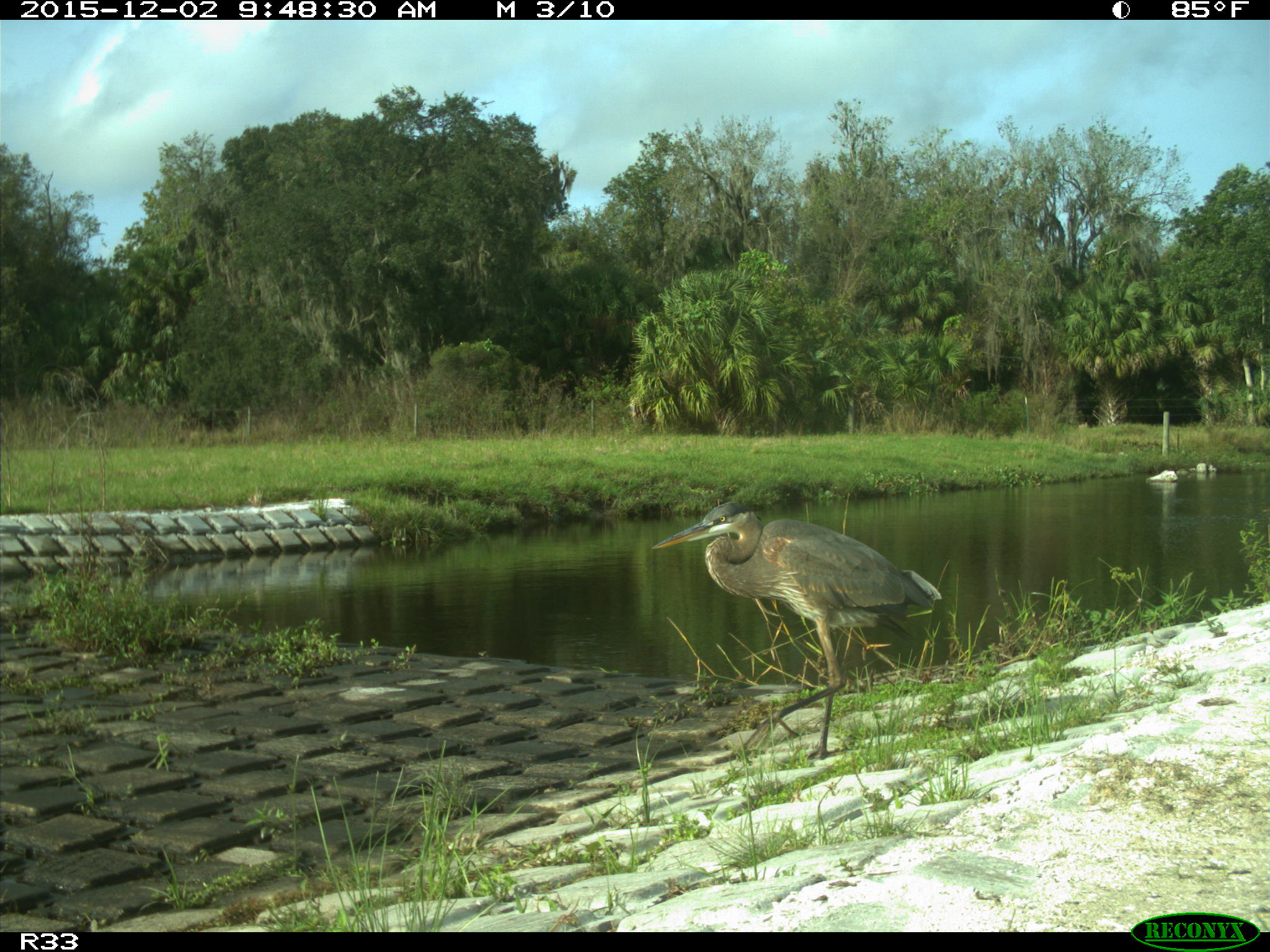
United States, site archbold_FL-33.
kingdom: Animalia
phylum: Chordata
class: Aves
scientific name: Aves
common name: birds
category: unidentified bird